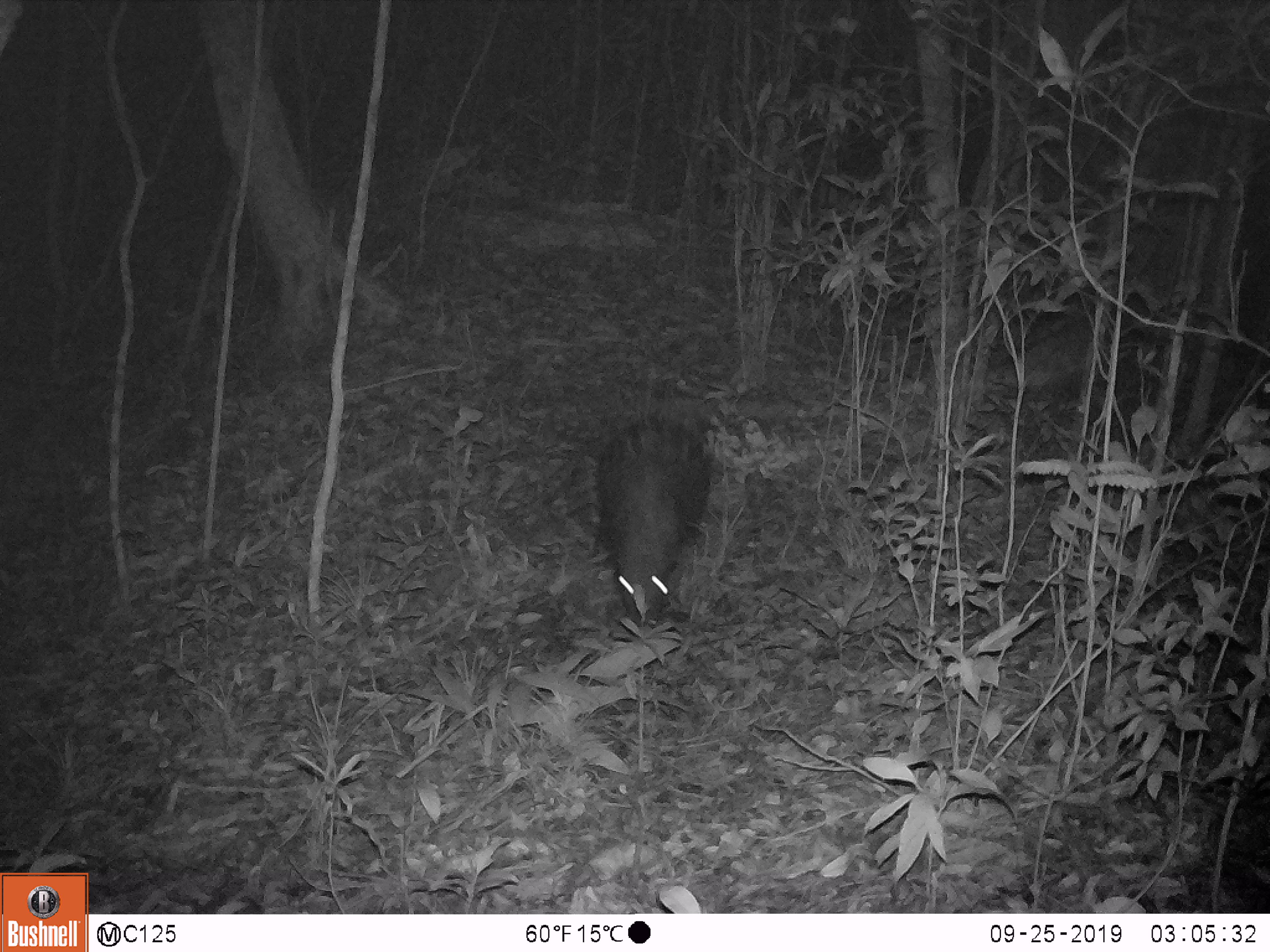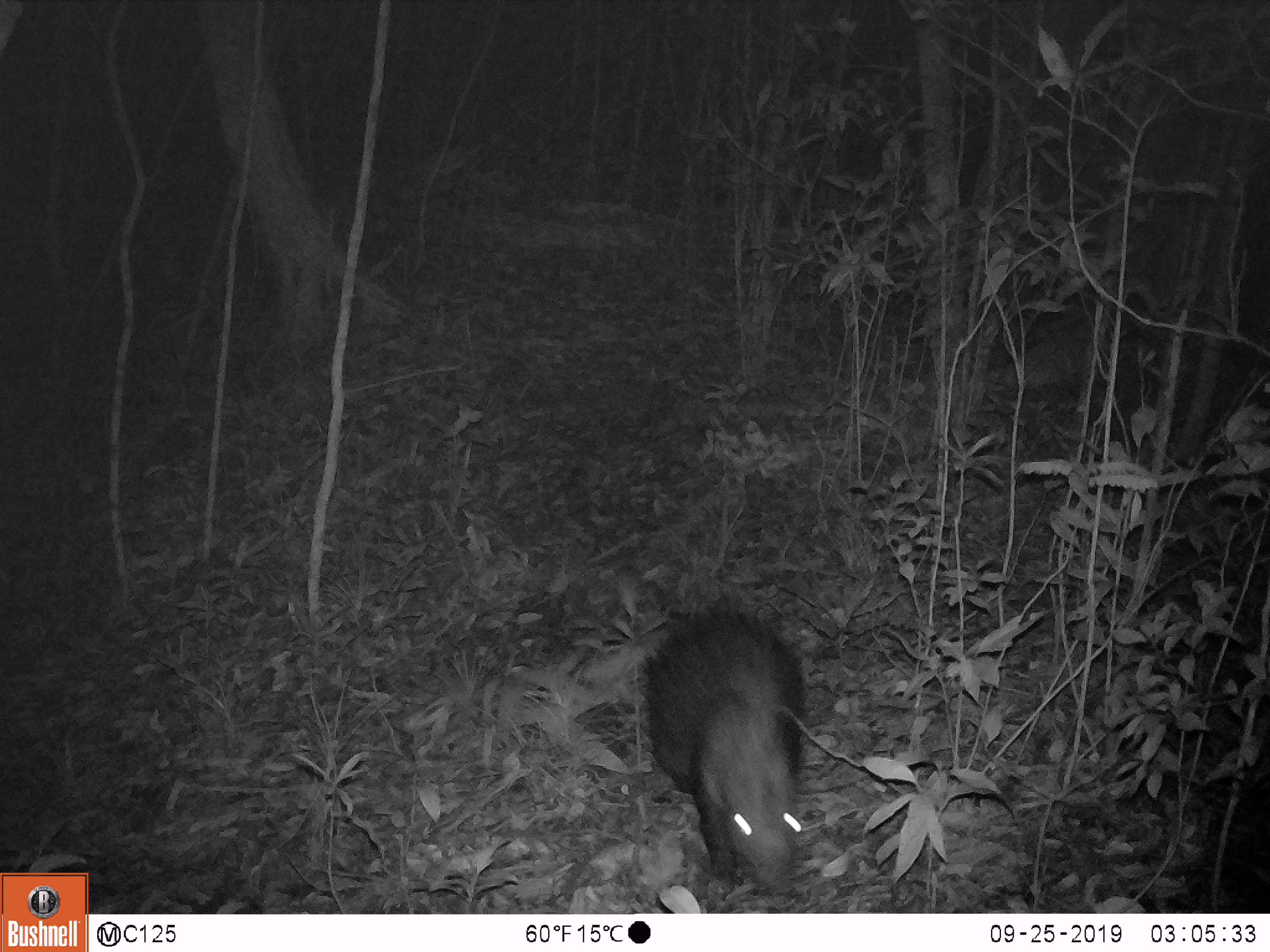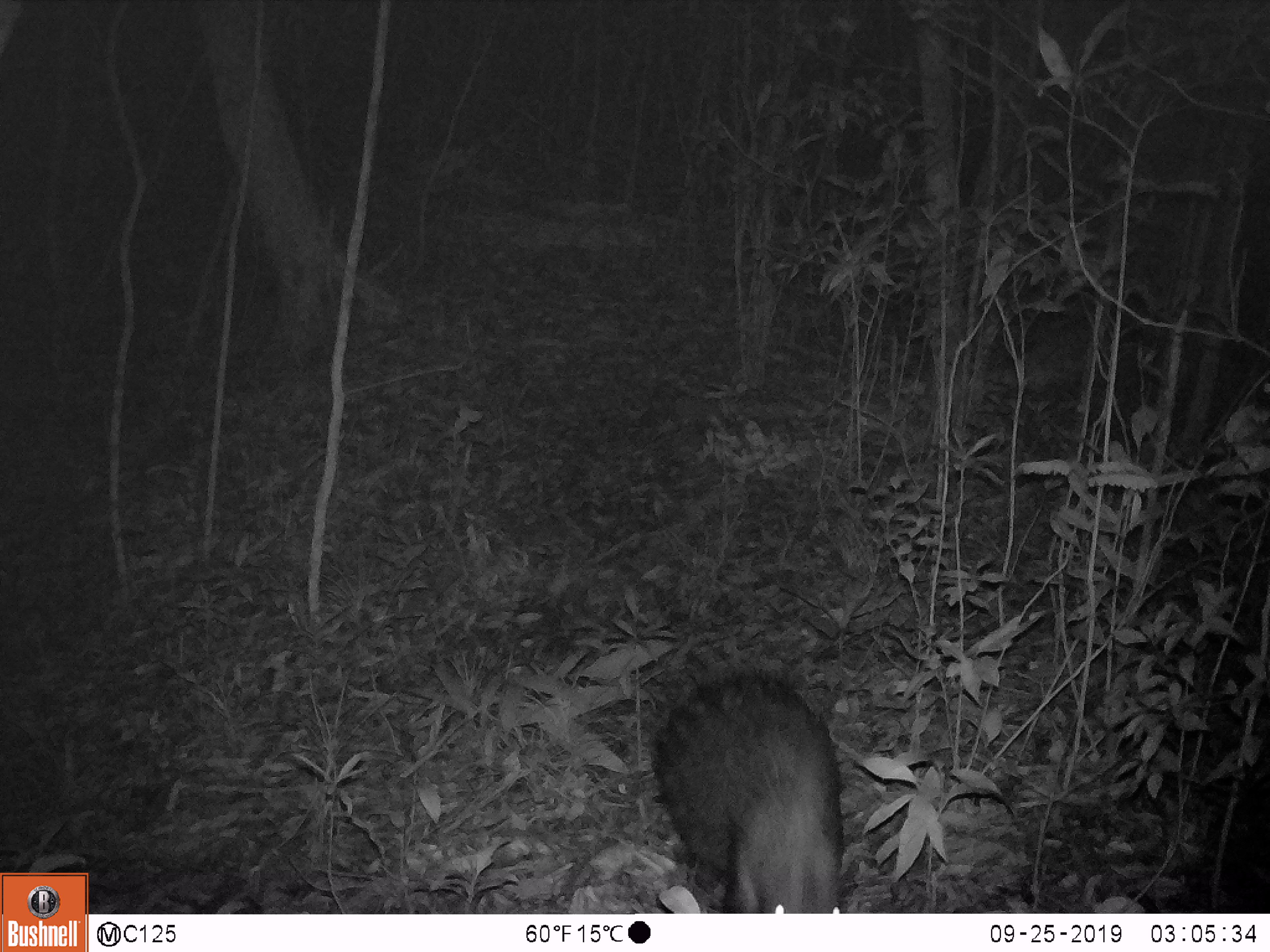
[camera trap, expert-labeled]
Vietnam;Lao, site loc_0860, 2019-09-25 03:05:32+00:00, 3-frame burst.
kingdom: Animalia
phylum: Chordata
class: Mammalia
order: Rodentia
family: Hystricidae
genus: Hystrix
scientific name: Hystrix brachyura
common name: malayan porcupine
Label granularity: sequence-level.